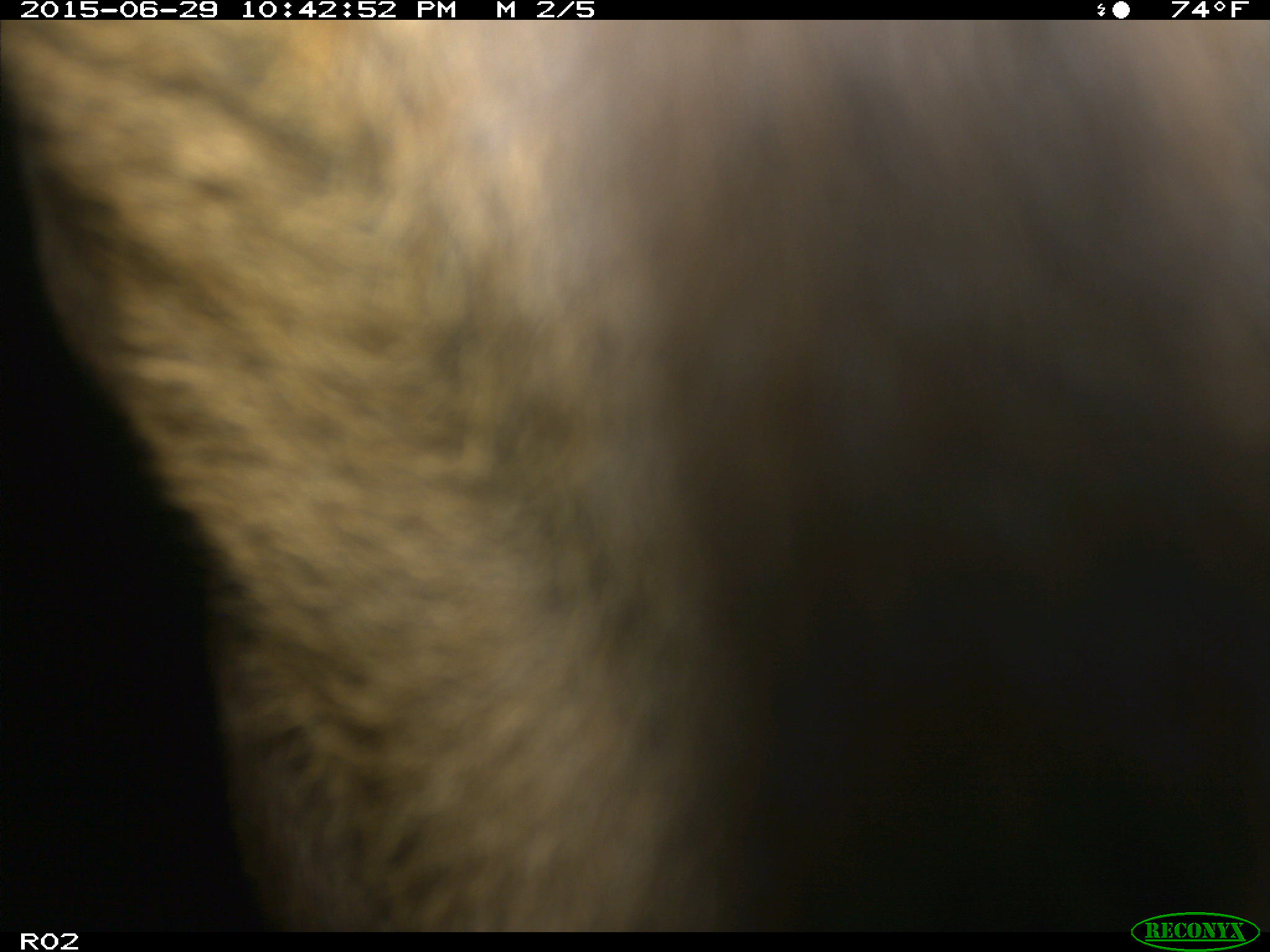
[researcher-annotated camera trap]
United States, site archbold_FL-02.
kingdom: Animalia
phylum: Chordata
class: Mammalia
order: Artiodactyla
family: Bovidae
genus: Bos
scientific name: Bos taurus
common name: domestic cow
Bos taurus (domestic cow).